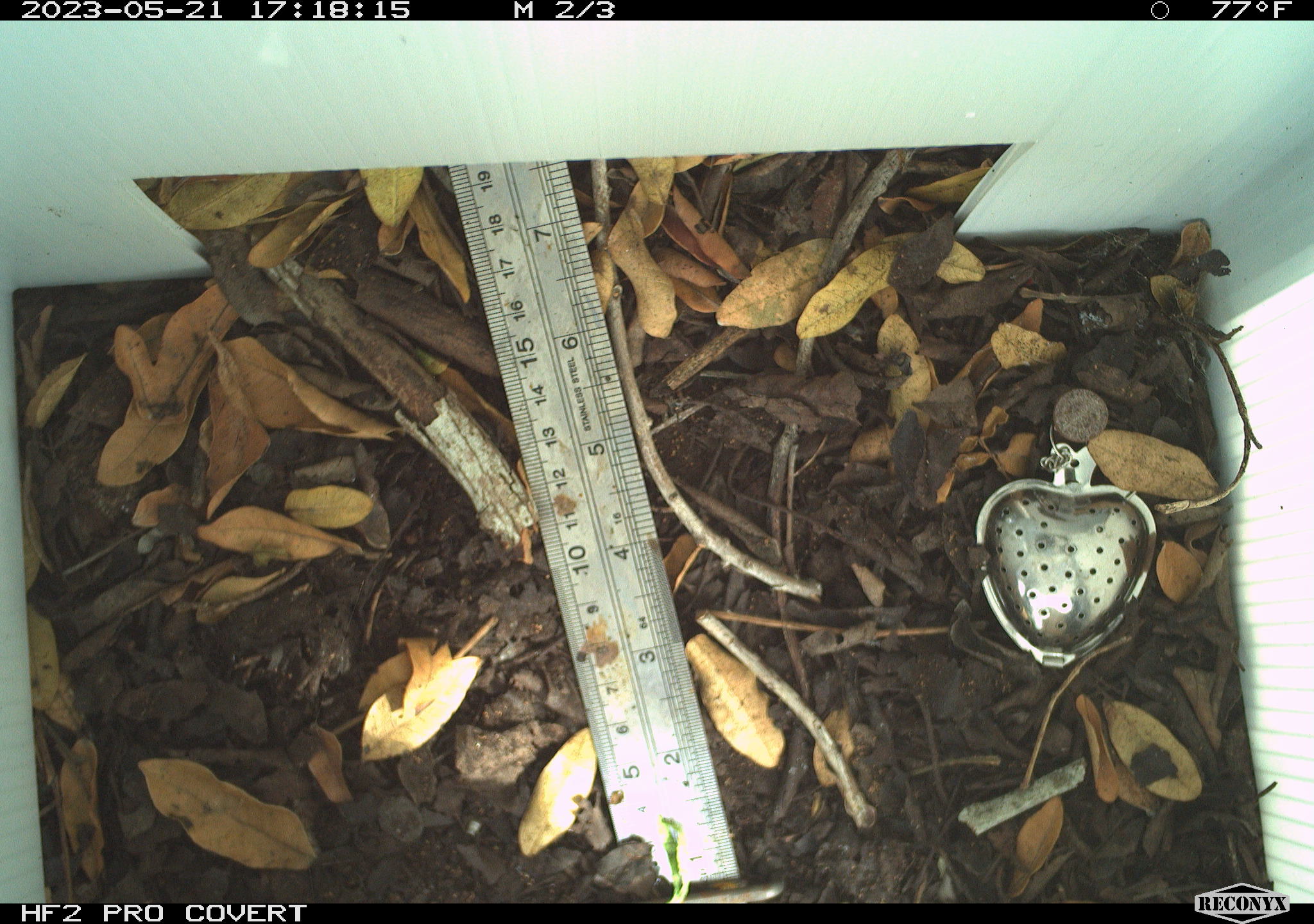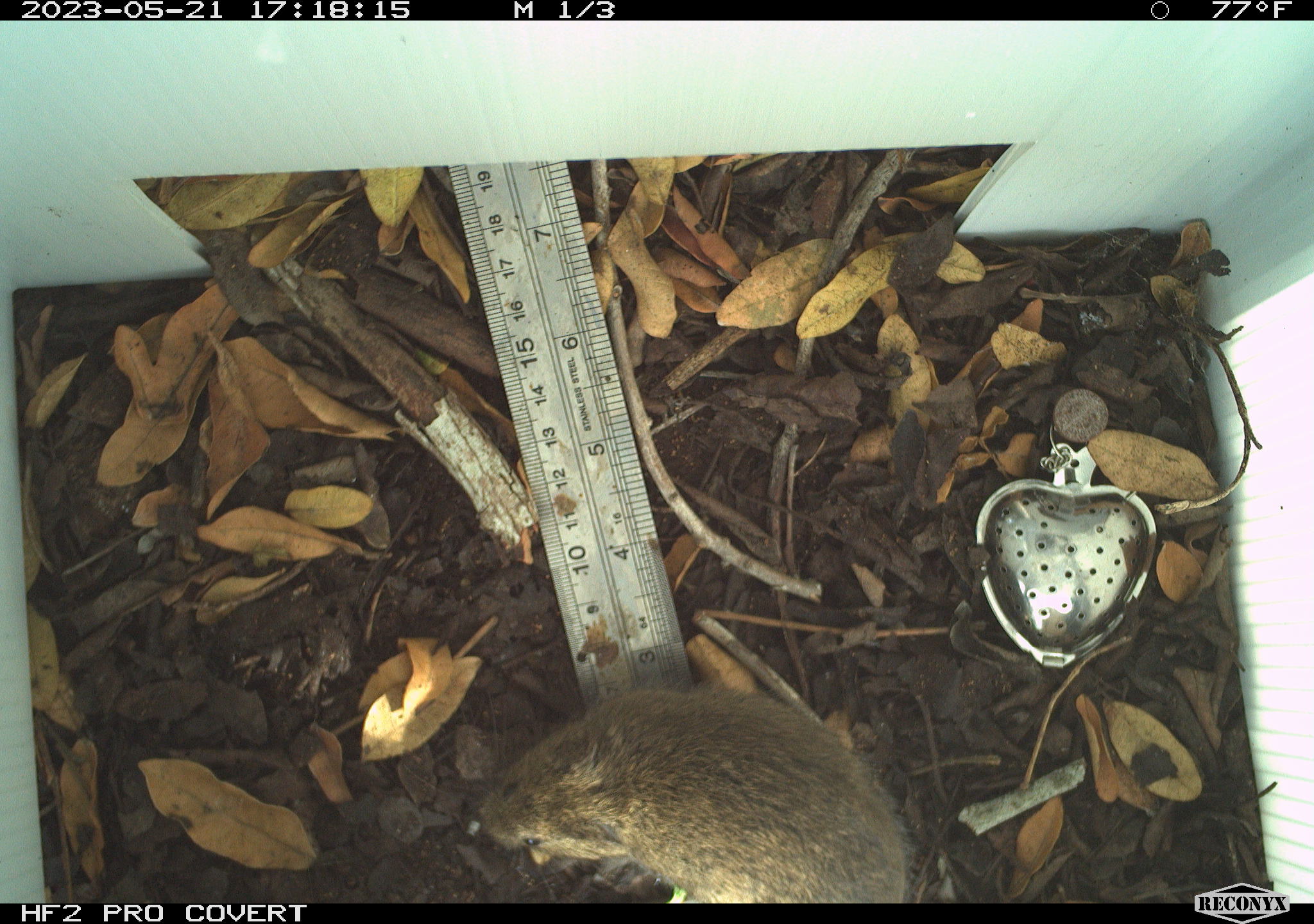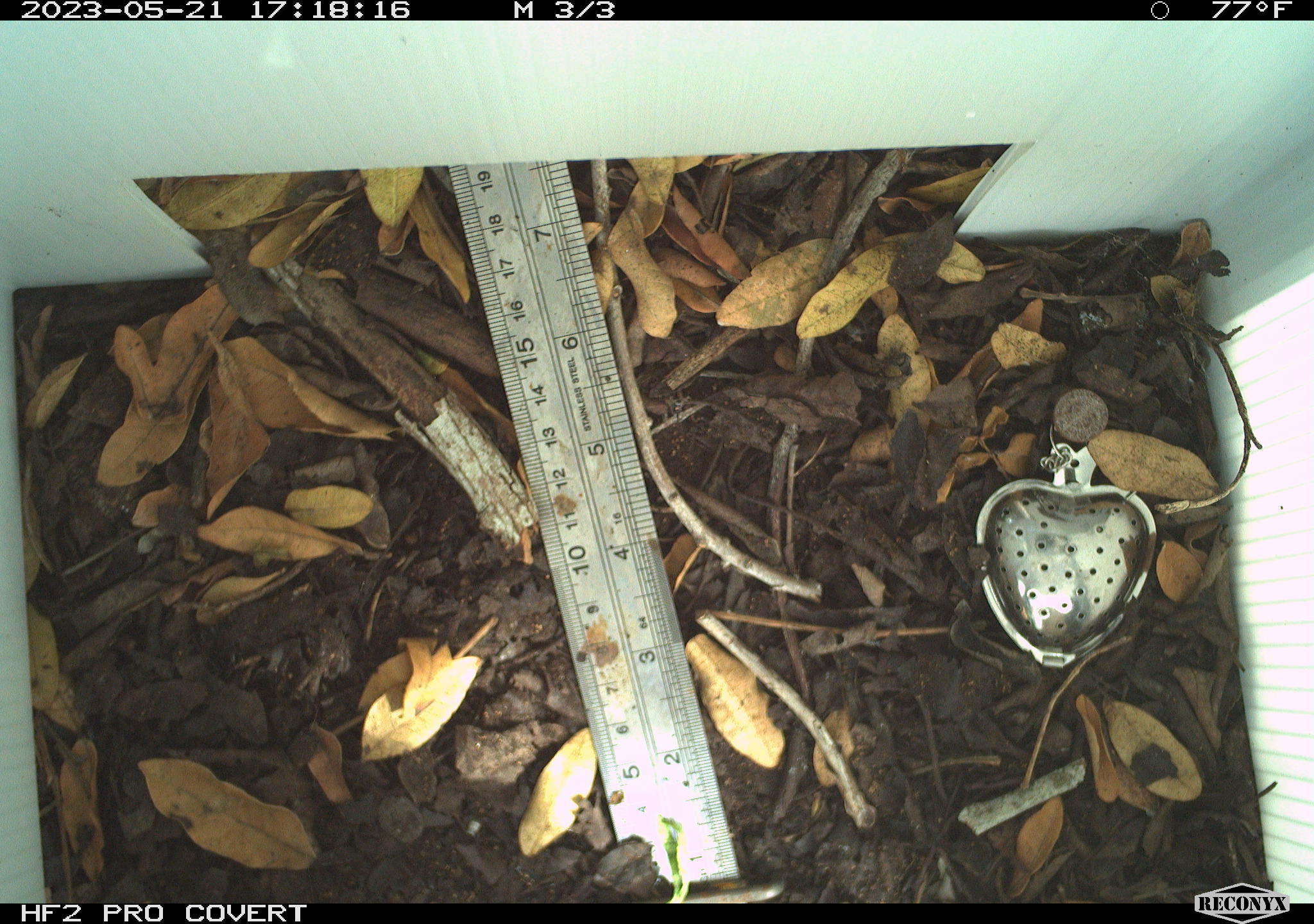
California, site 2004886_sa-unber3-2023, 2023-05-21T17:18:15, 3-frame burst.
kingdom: Animalia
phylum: Chordata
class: Mammalia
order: Rodentia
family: Cricetidae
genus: Microtus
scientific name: Microtus californicus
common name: california vole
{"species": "california vole (Microtus californicus)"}